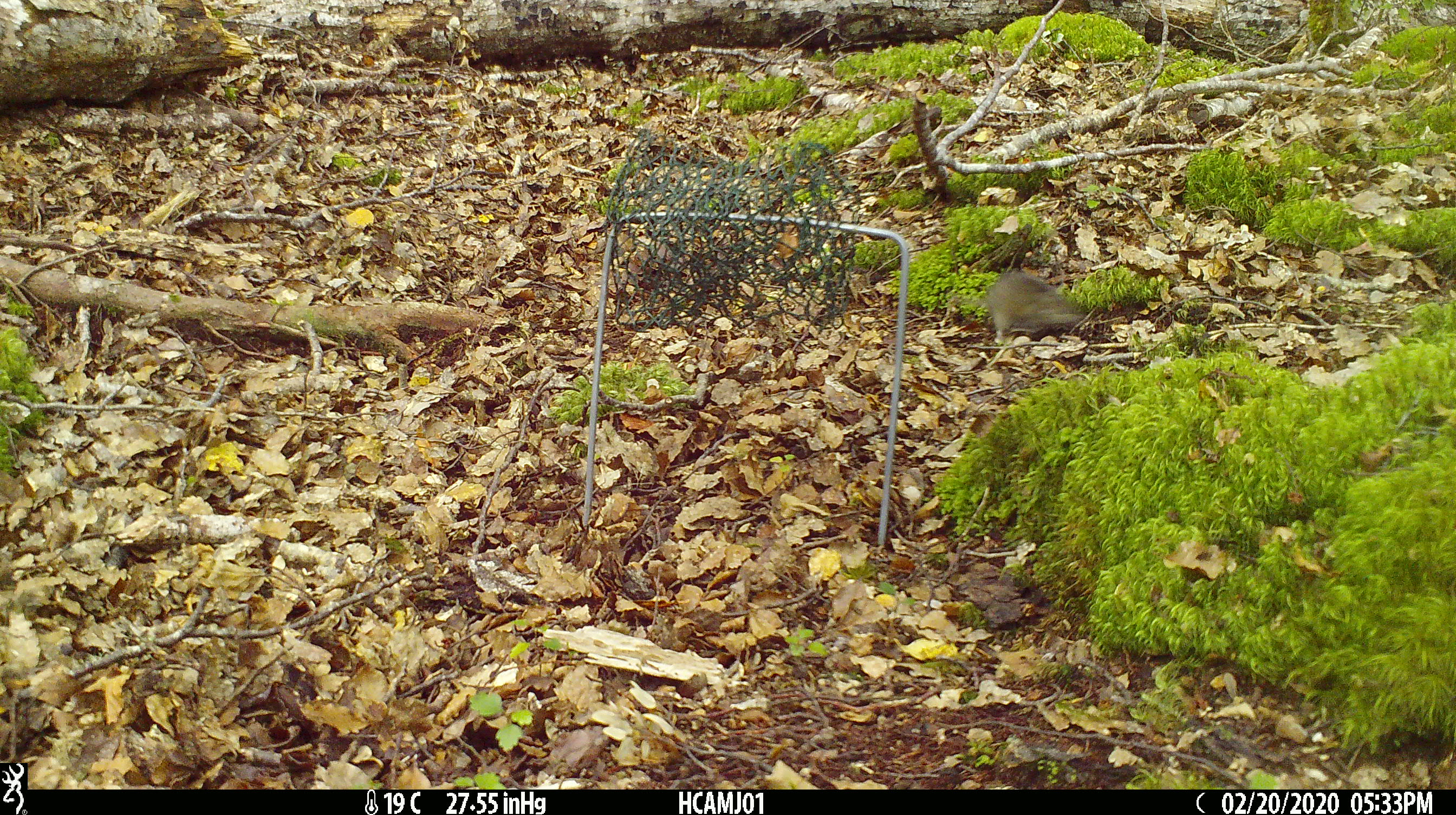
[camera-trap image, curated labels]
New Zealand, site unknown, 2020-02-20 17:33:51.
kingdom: Animalia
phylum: Chordata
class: Mammalia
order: Rodentia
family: Muridae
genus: Mus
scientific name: Mus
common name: mouse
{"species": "mouse (Mus)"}